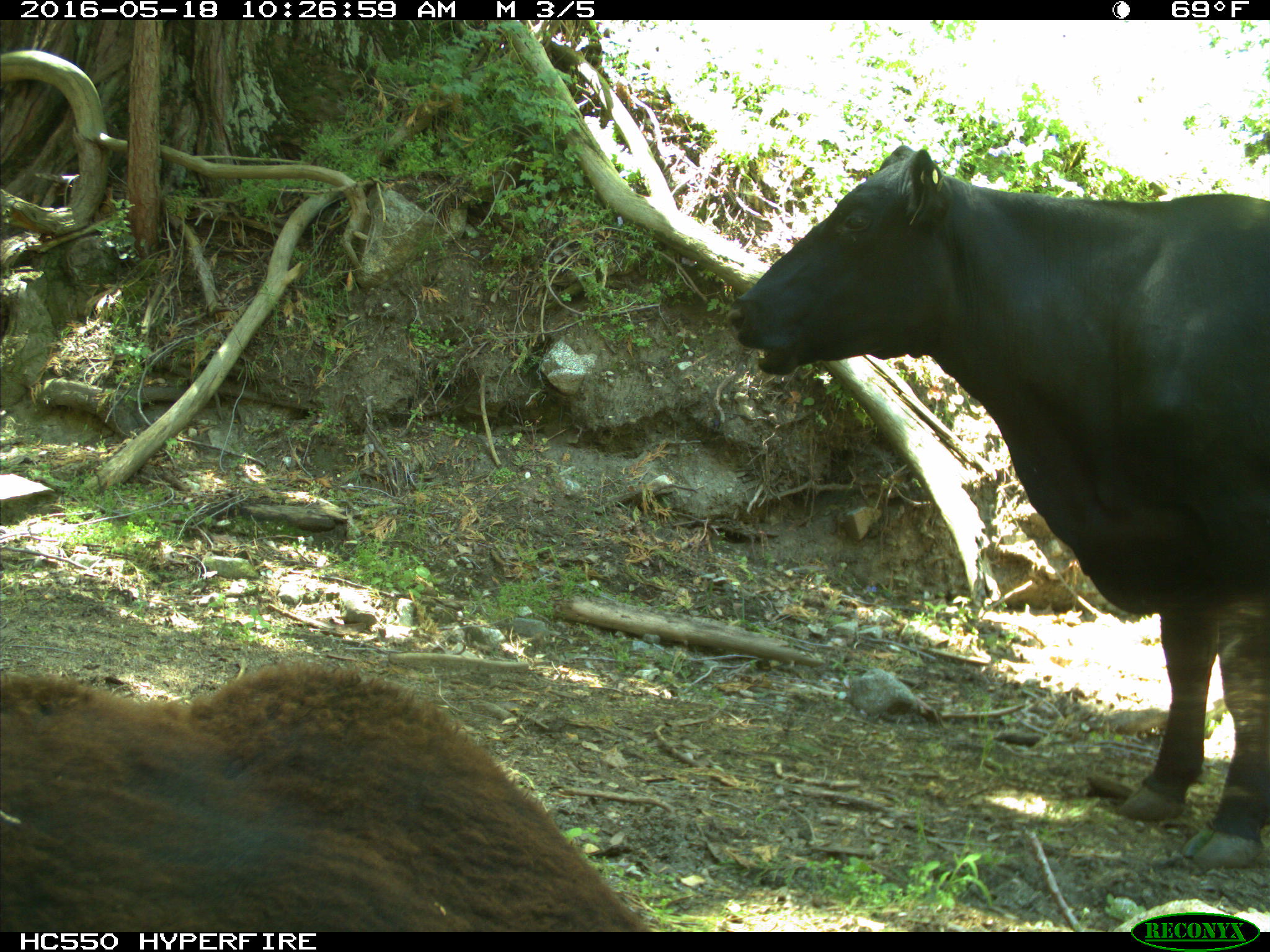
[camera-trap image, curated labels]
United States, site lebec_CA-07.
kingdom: Animalia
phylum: Chordata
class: Mammalia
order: Artiodactyla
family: Bovidae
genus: Bos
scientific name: Bos taurus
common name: domestic cow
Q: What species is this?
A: Bos taurus (domestic cow).